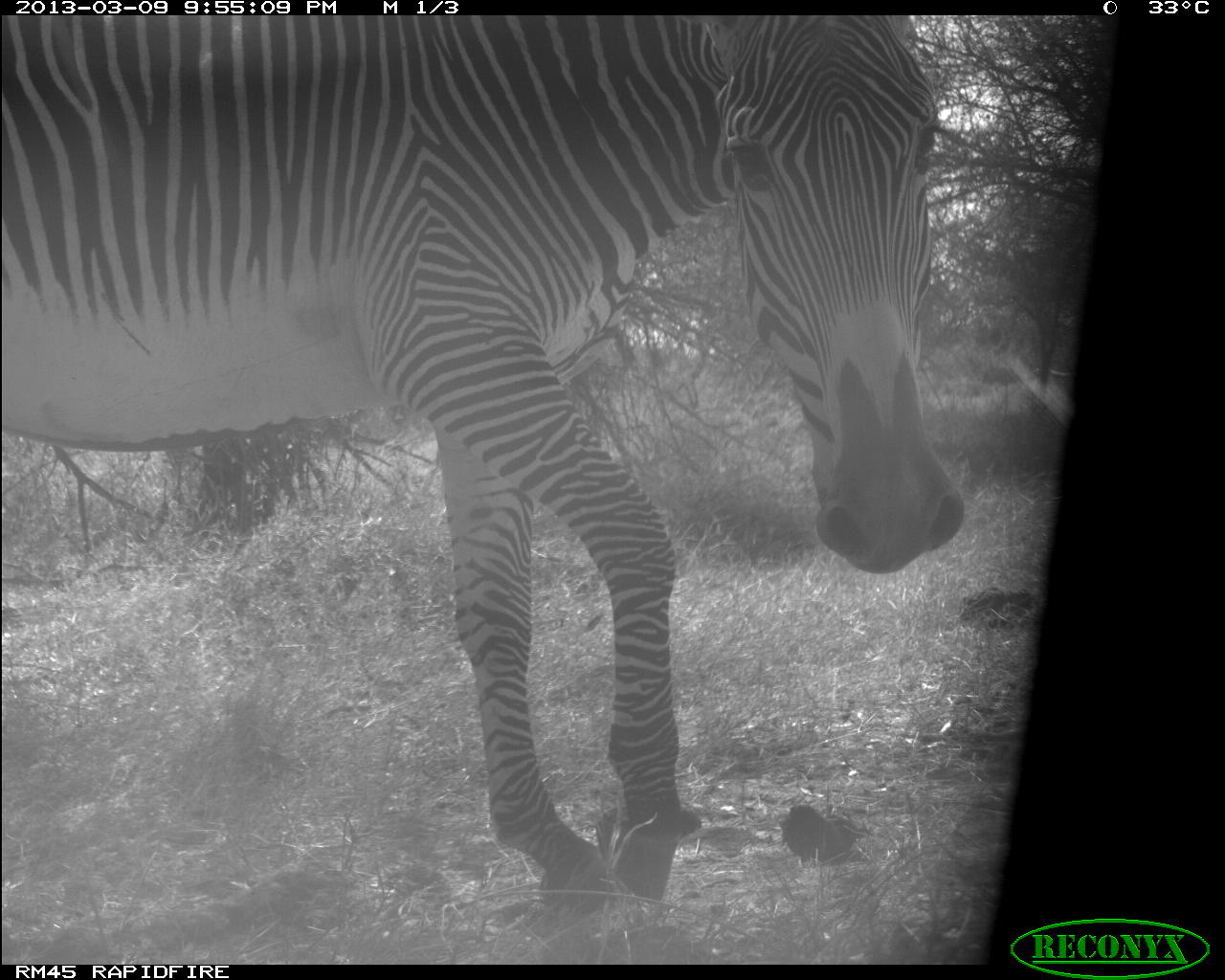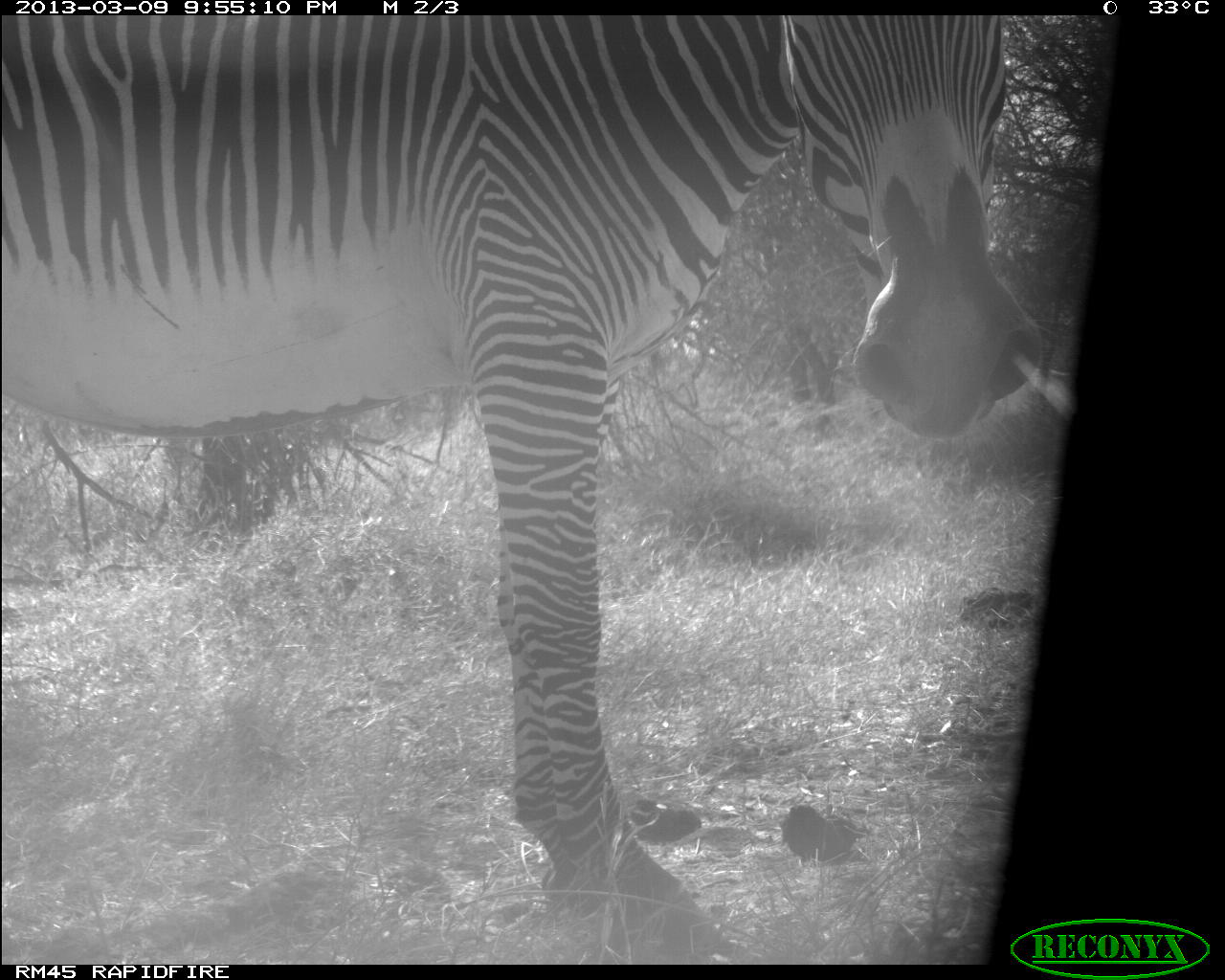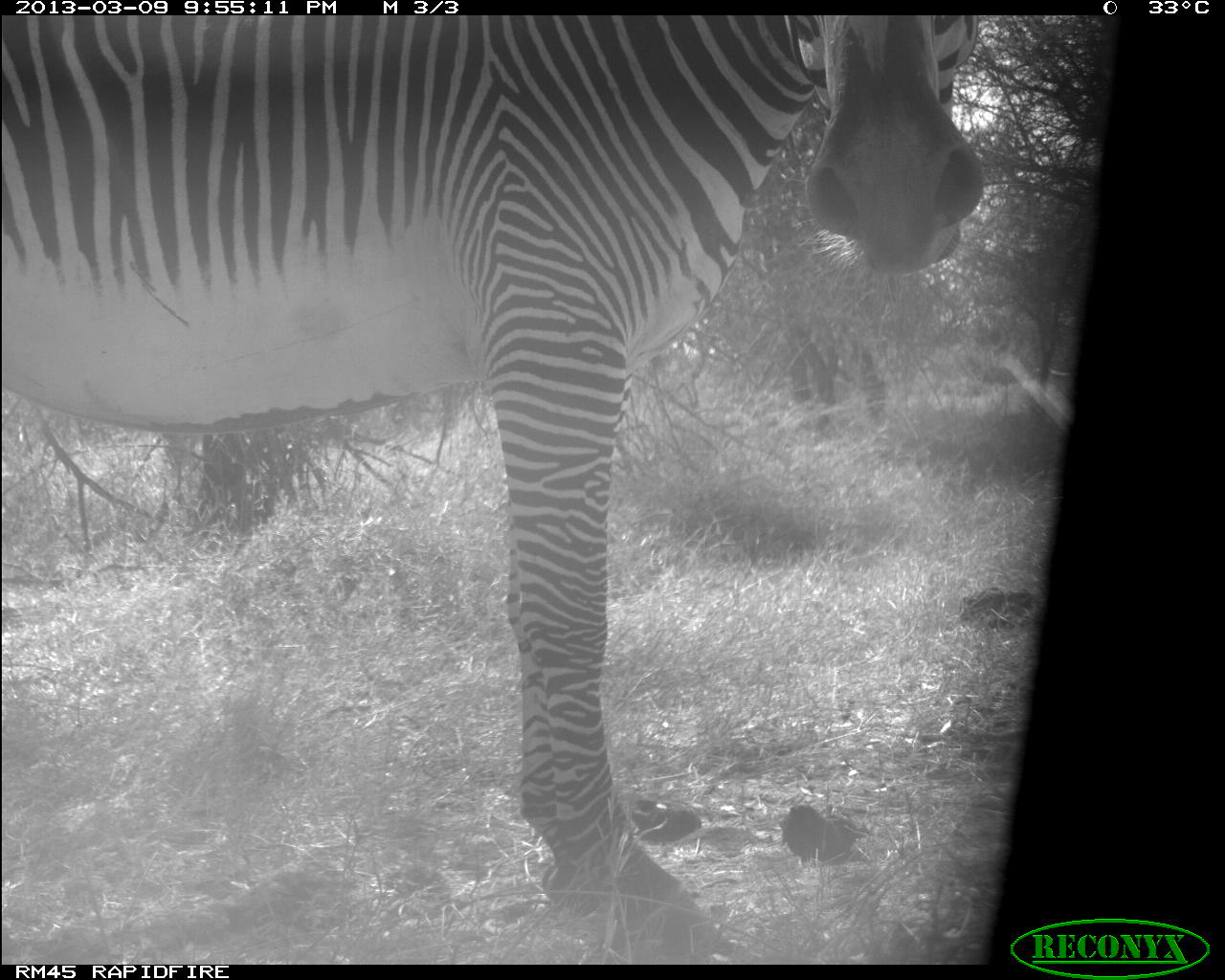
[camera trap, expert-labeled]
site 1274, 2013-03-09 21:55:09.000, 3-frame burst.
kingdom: Animalia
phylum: Chordata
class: Mammalia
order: Perissodactyla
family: Equidae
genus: Equus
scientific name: Equus grevyi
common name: grévy's zebra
Equus grevyi (grévy's zebra), count 1.